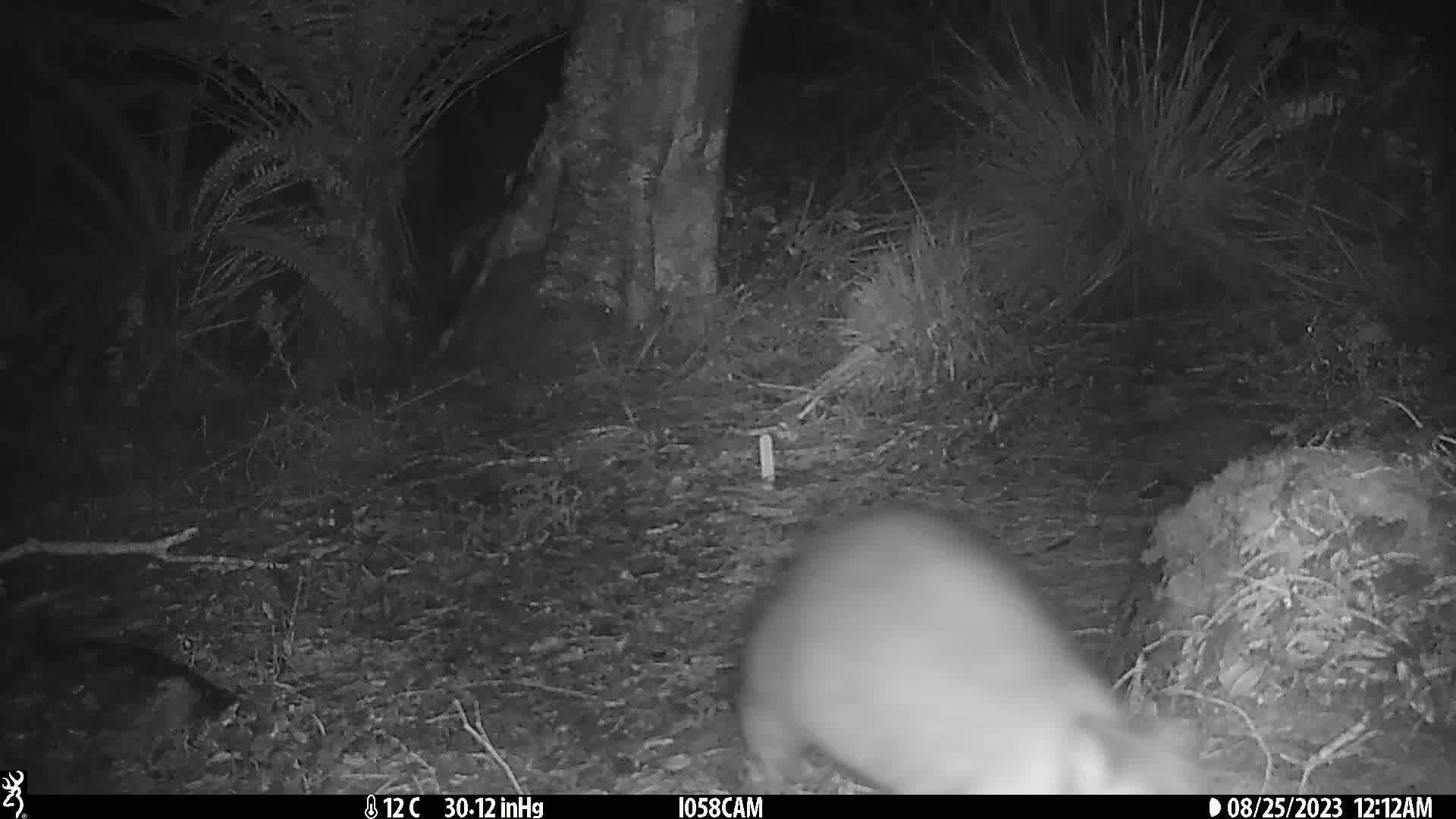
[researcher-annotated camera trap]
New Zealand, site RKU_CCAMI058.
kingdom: Animalia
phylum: Chordata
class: Mammalia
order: Diprotodontia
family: Phalangeridae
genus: Trichosurus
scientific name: Trichosurus vulpecula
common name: common brushtail possum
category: possum